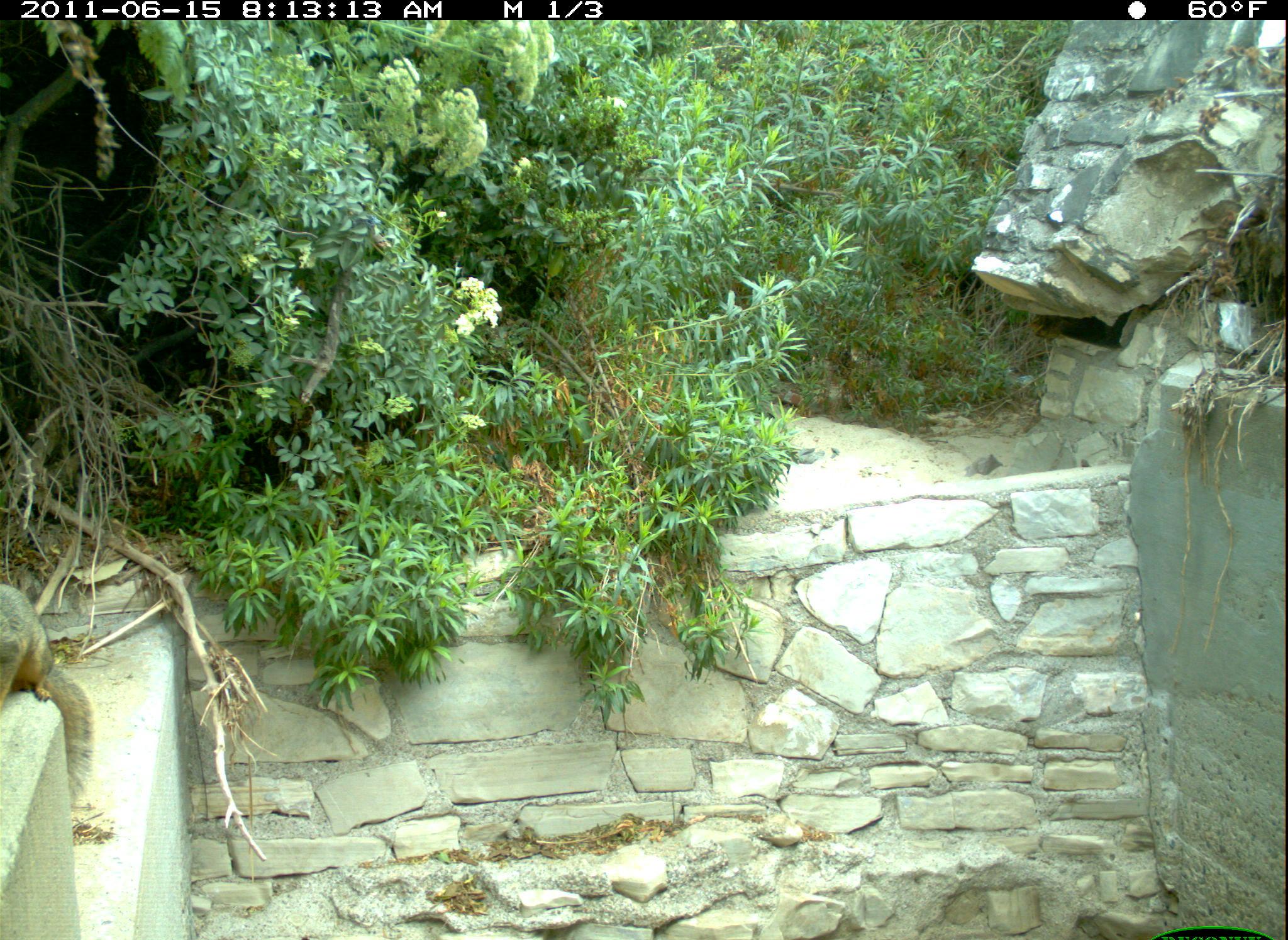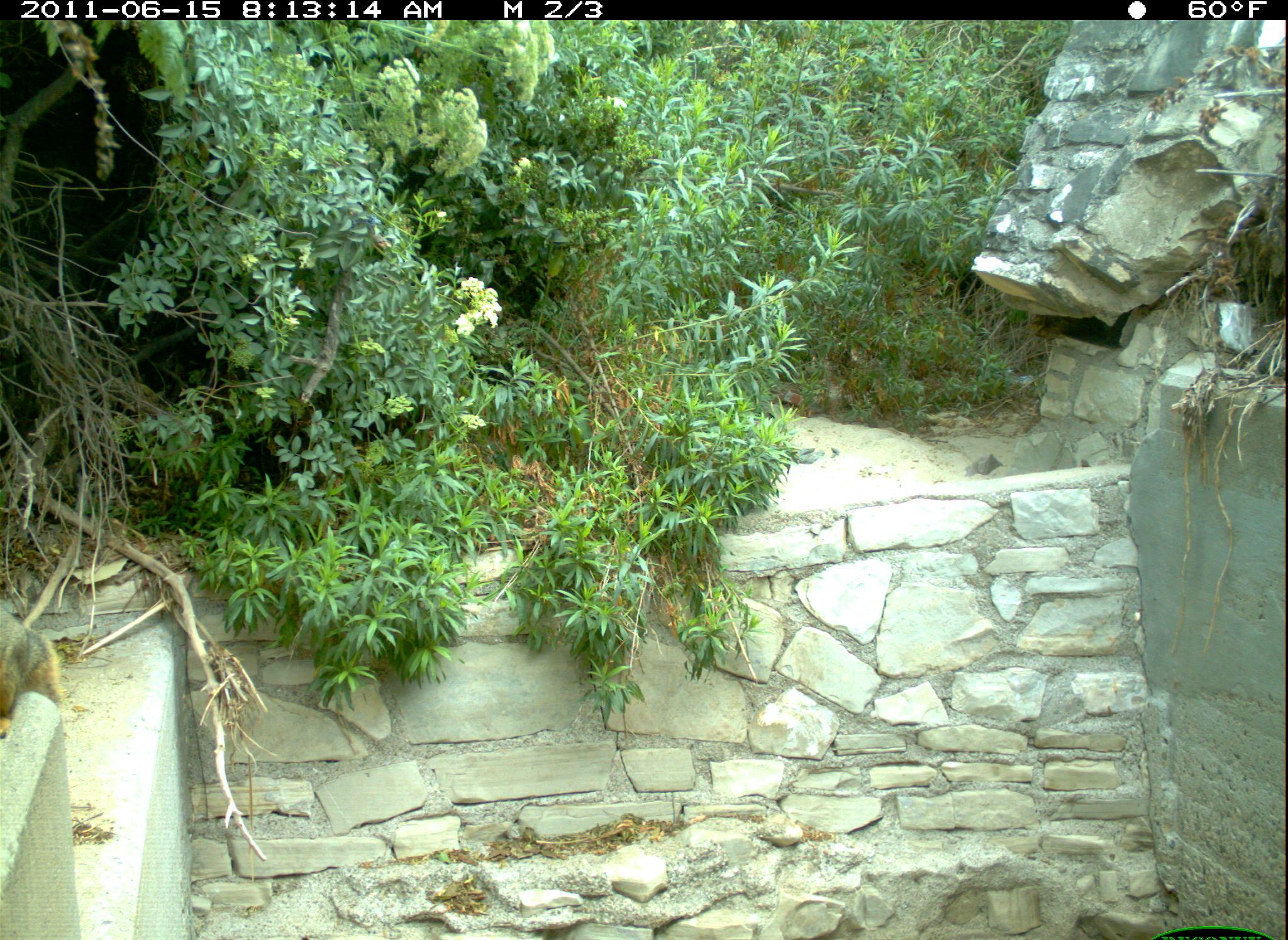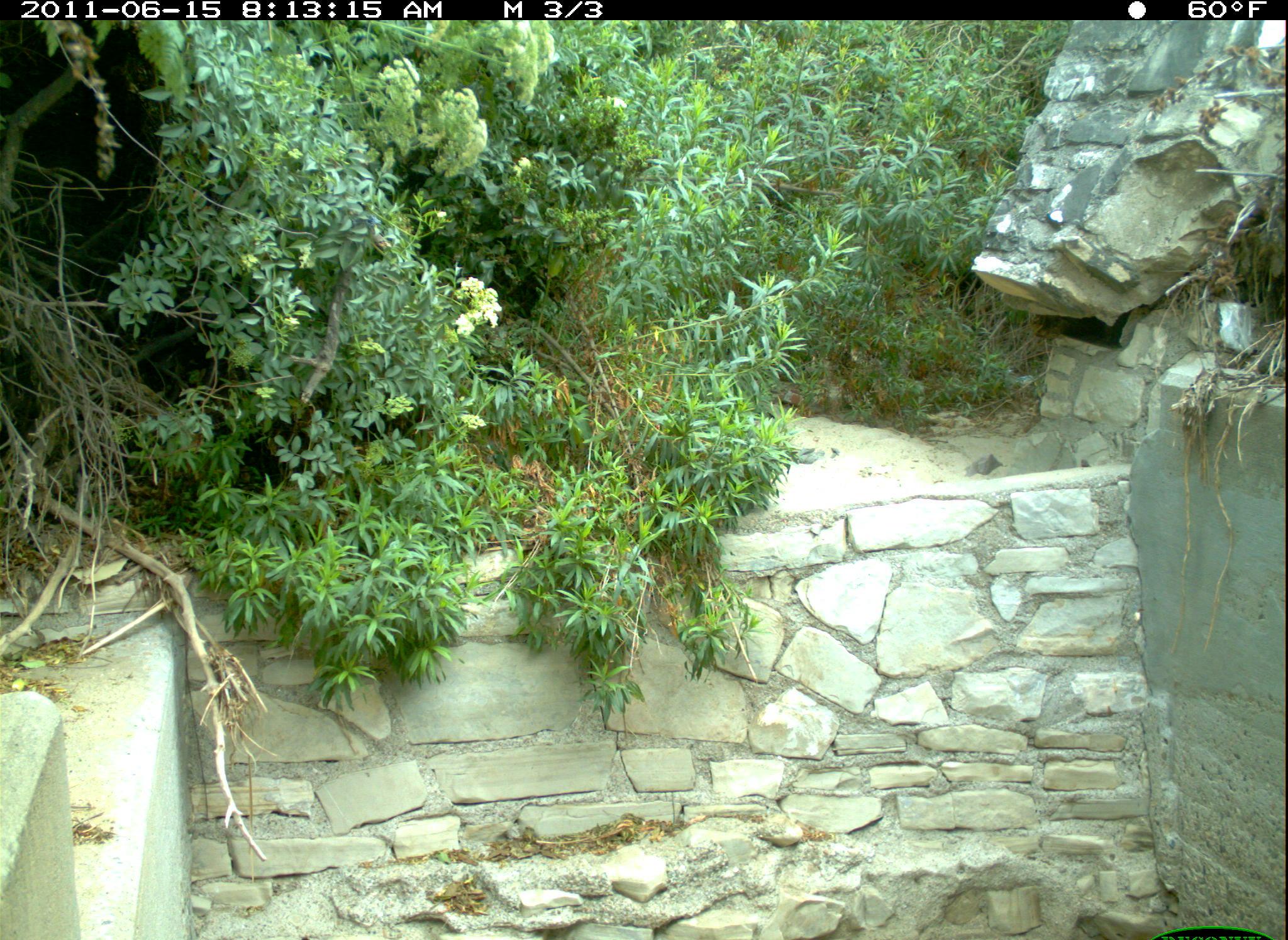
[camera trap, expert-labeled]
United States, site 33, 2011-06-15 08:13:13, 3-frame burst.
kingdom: Animalia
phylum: Chordata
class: Mammalia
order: Rodentia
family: Sciuridae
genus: Sciurus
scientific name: Sciurus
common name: squirrel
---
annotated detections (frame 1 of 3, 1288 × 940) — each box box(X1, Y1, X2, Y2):
squirrel: box(0, 567, 108, 820)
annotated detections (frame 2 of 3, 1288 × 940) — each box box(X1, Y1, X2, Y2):
squirrel: box(8, 596, 68, 743)